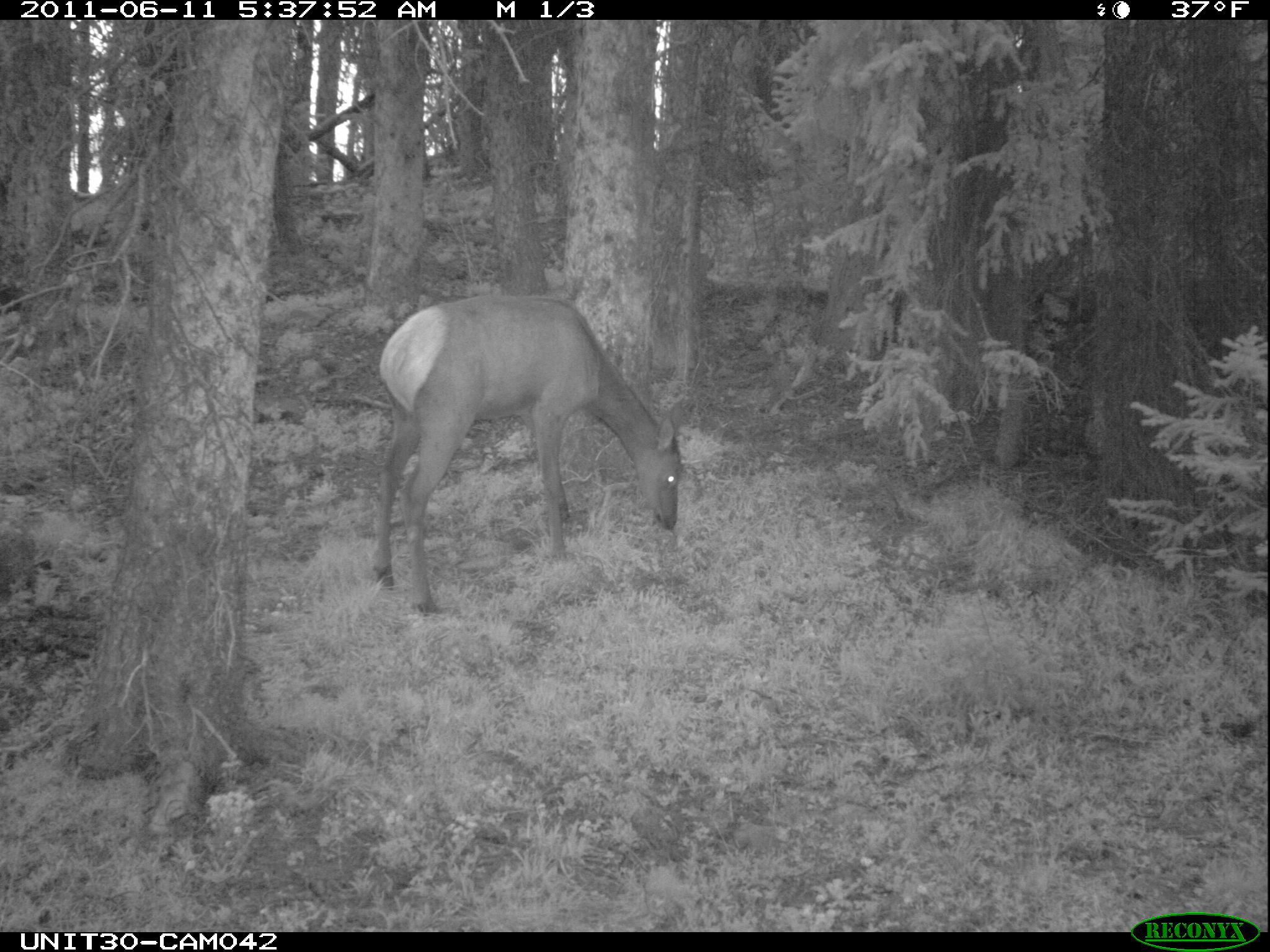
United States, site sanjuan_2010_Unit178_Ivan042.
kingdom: Animalia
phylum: Chordata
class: Mammalia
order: Artiodactyla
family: Cervidae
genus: Cervus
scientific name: Cervus elaphus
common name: red deer